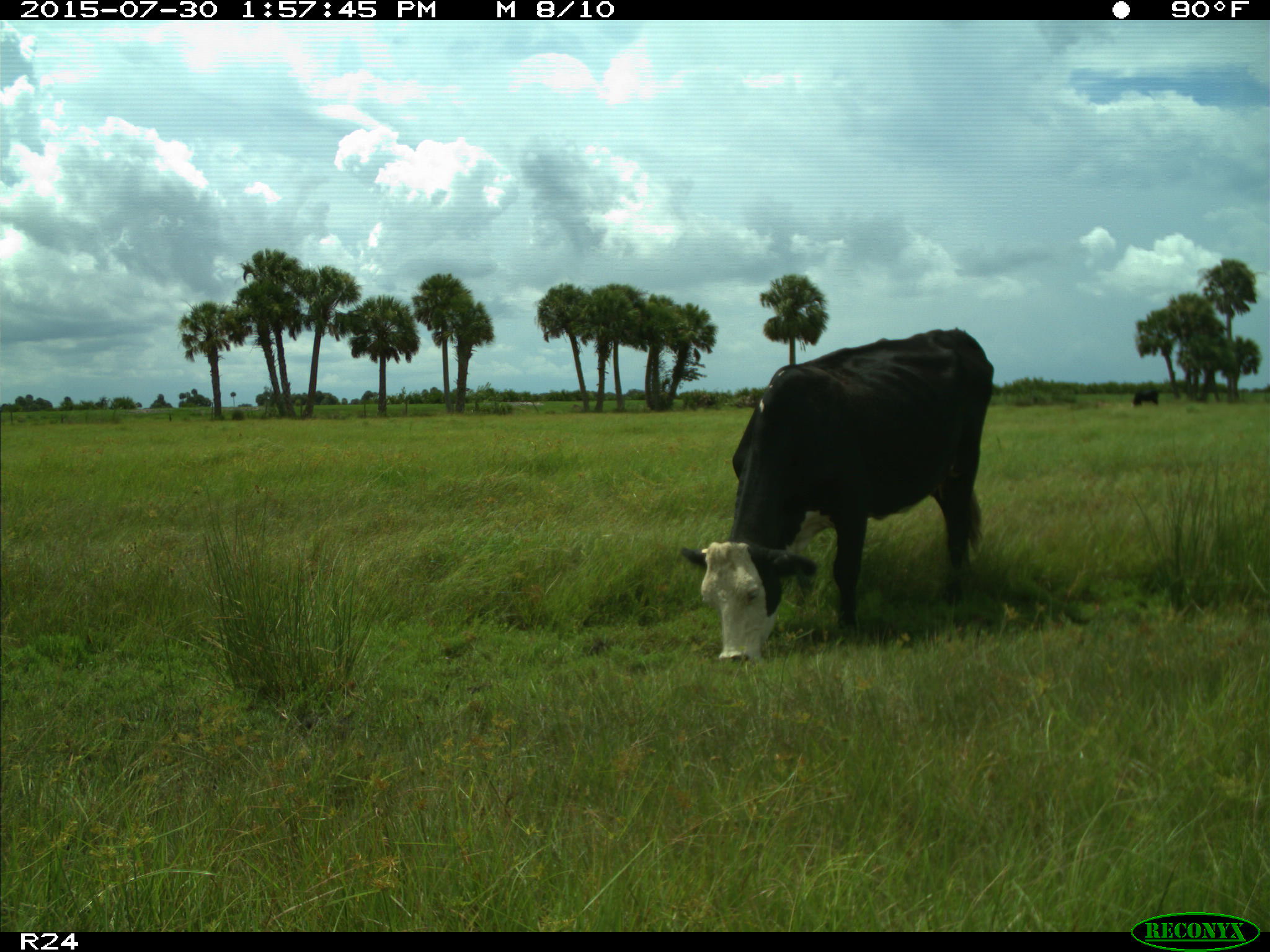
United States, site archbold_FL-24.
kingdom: Animalia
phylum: Chordata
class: Mammalia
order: Artiodactyla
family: Bovidae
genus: Bos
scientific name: Bos taurus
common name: domestic cow